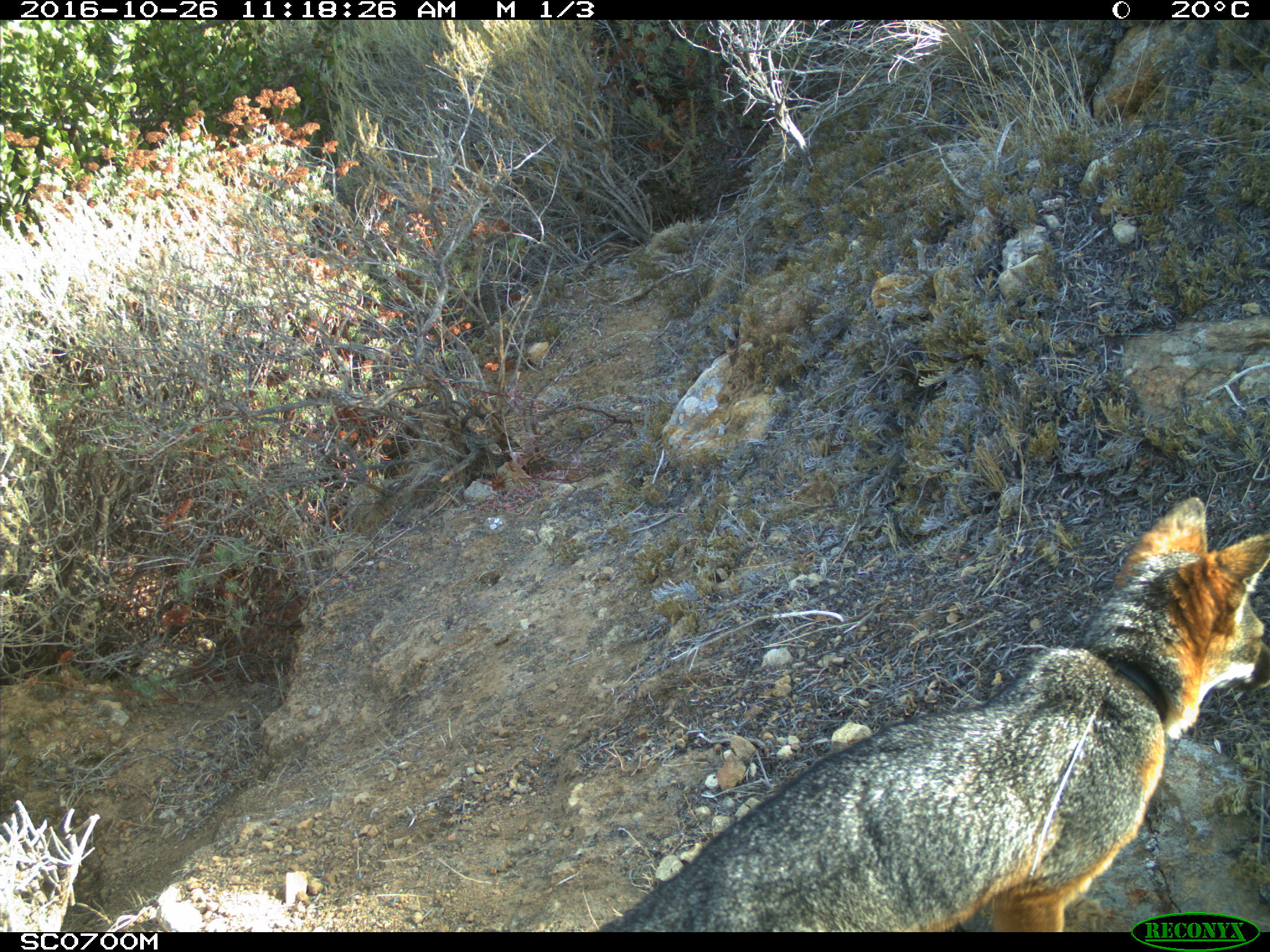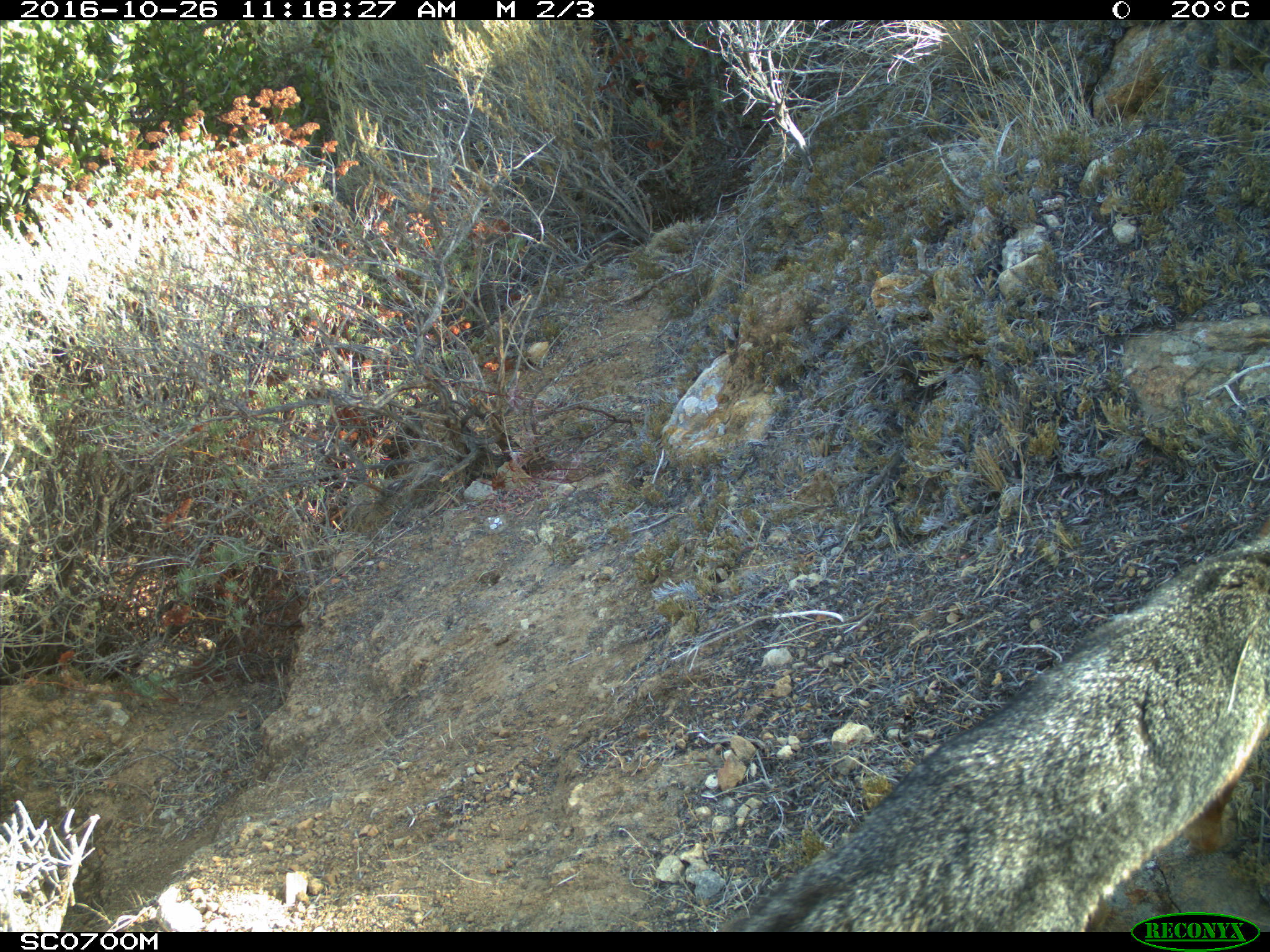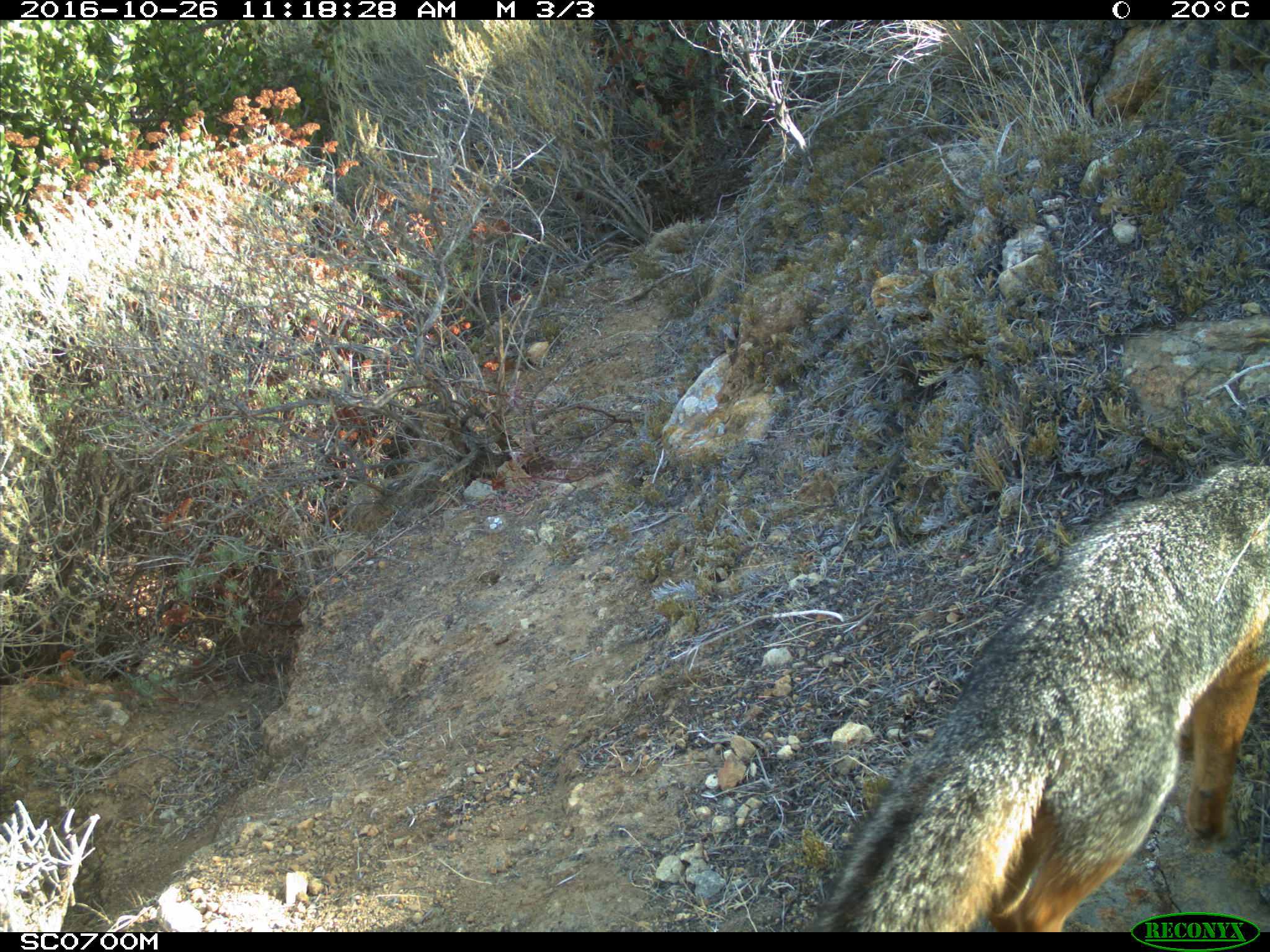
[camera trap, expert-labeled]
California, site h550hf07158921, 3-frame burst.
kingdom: Animalia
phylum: Chordata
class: Mammalia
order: Carnivora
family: Canidae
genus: Urocyon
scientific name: Urocyon littoralis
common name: island fox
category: fox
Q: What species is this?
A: Fox (island fox) (Urocyon littoralis).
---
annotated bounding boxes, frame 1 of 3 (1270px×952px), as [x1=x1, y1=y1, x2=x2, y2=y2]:
fox: [x1=597, y1=496, x2=1269, y2=932]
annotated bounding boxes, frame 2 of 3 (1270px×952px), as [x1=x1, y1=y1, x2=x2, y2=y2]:
fox: [x1=718, y1=517, x2=1269, y2=932]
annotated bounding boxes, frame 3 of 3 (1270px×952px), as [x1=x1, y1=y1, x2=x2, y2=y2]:
fox: [x1=809, y1=462, x2=1269, y2=932]